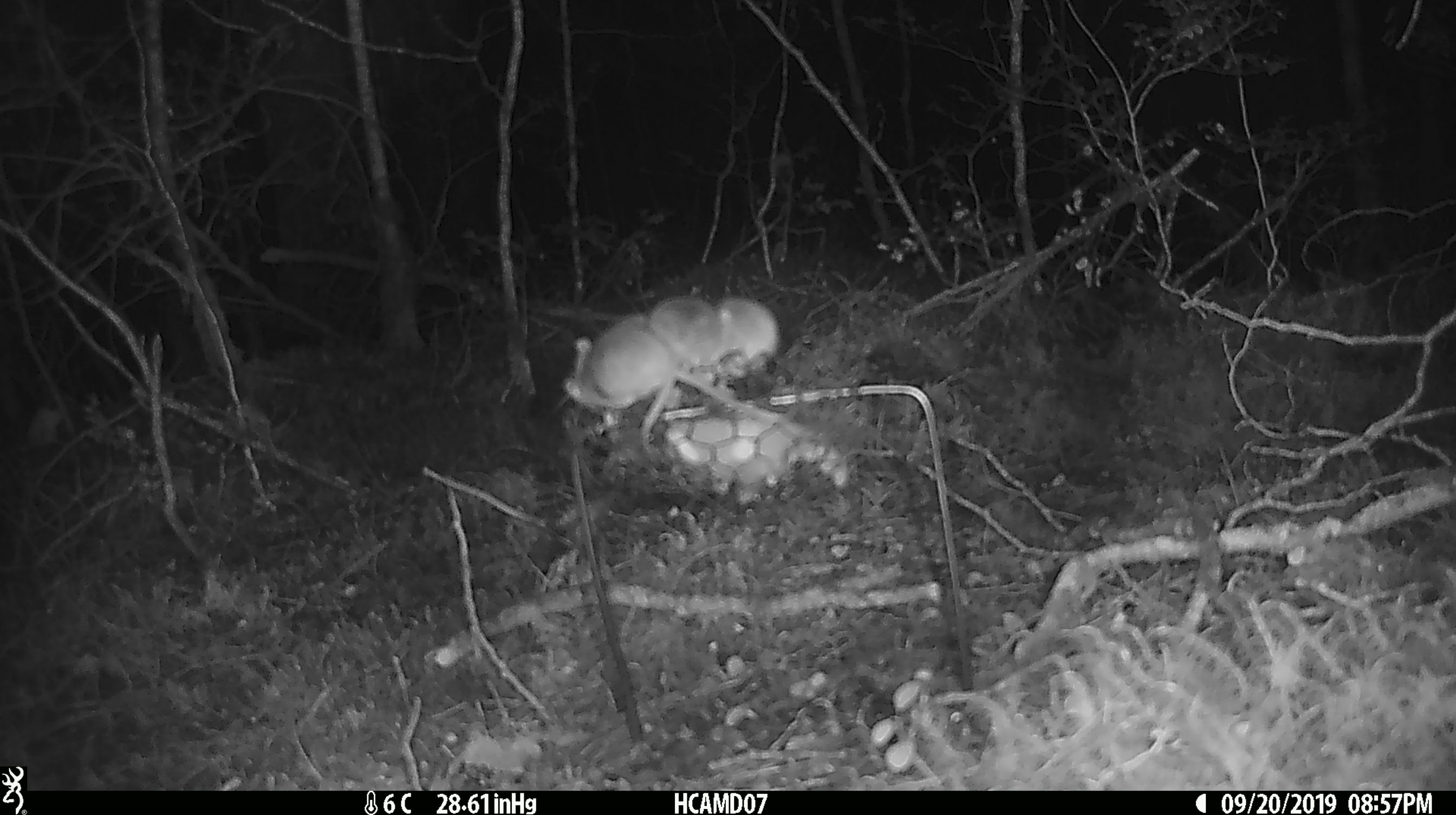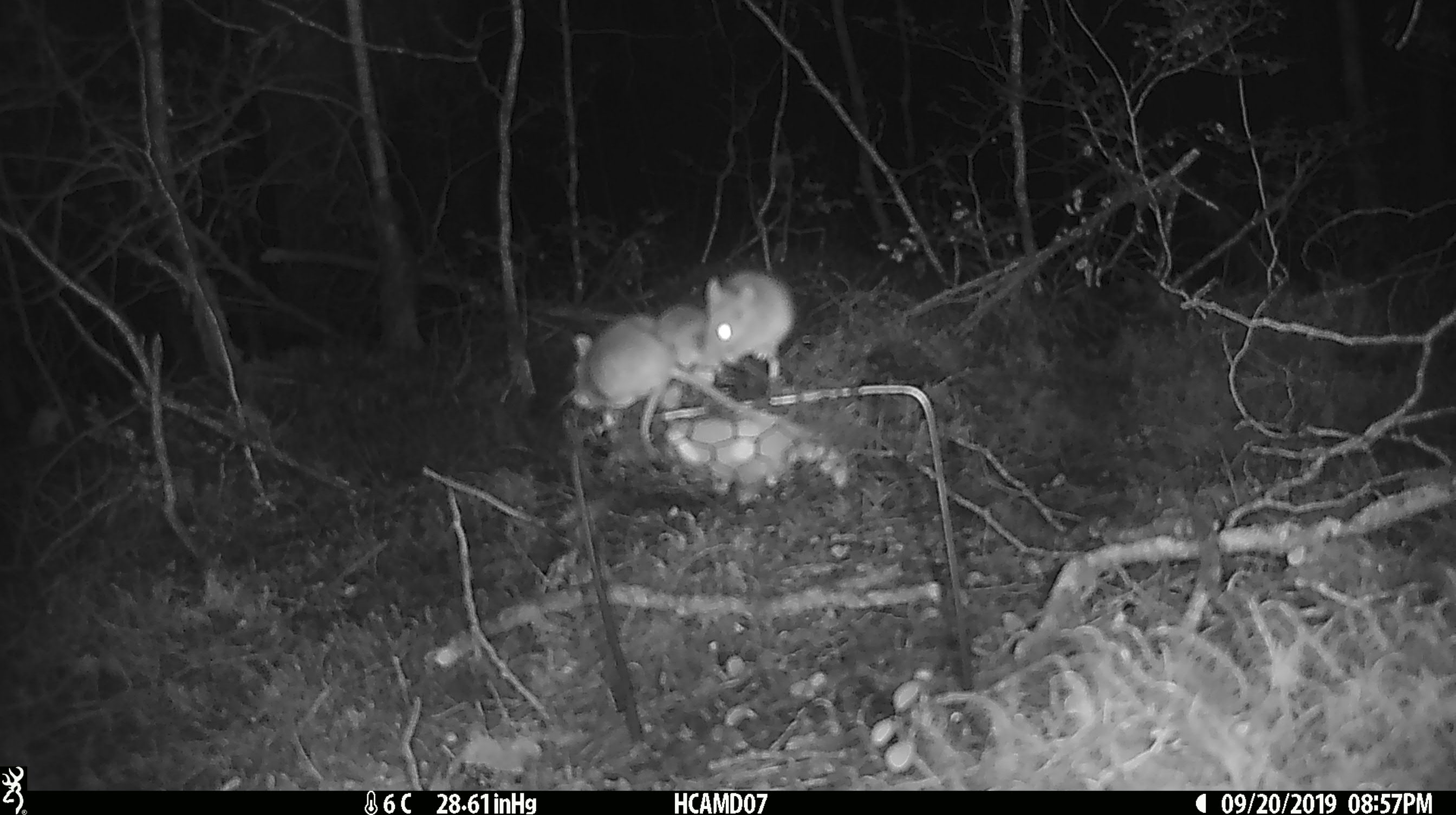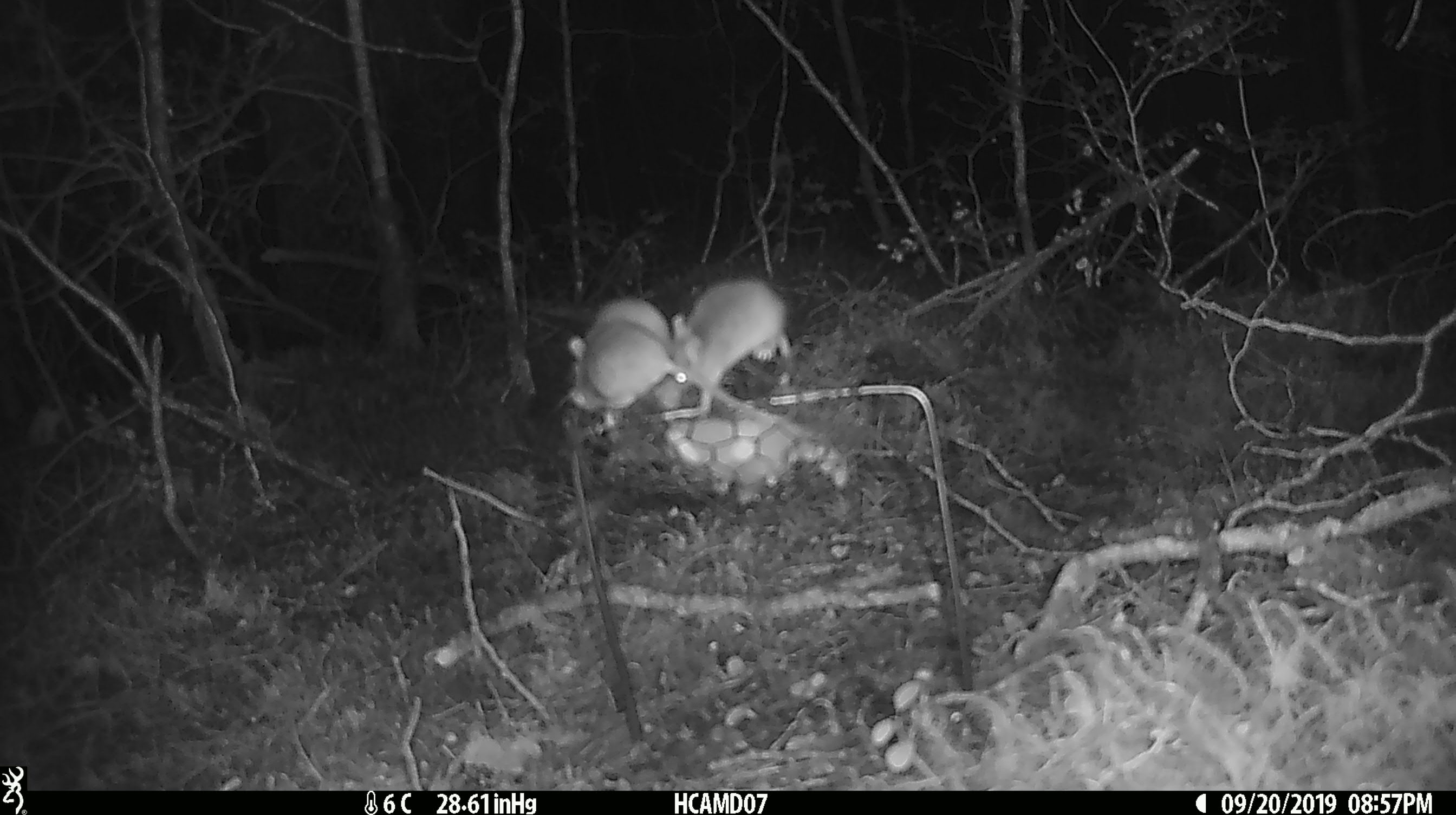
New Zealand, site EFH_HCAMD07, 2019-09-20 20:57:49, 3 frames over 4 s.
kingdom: Animalia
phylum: Chordata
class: Mammalia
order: Rodentia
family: Muridae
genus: Mus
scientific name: Mus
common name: mouse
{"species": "mouse (Mus)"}